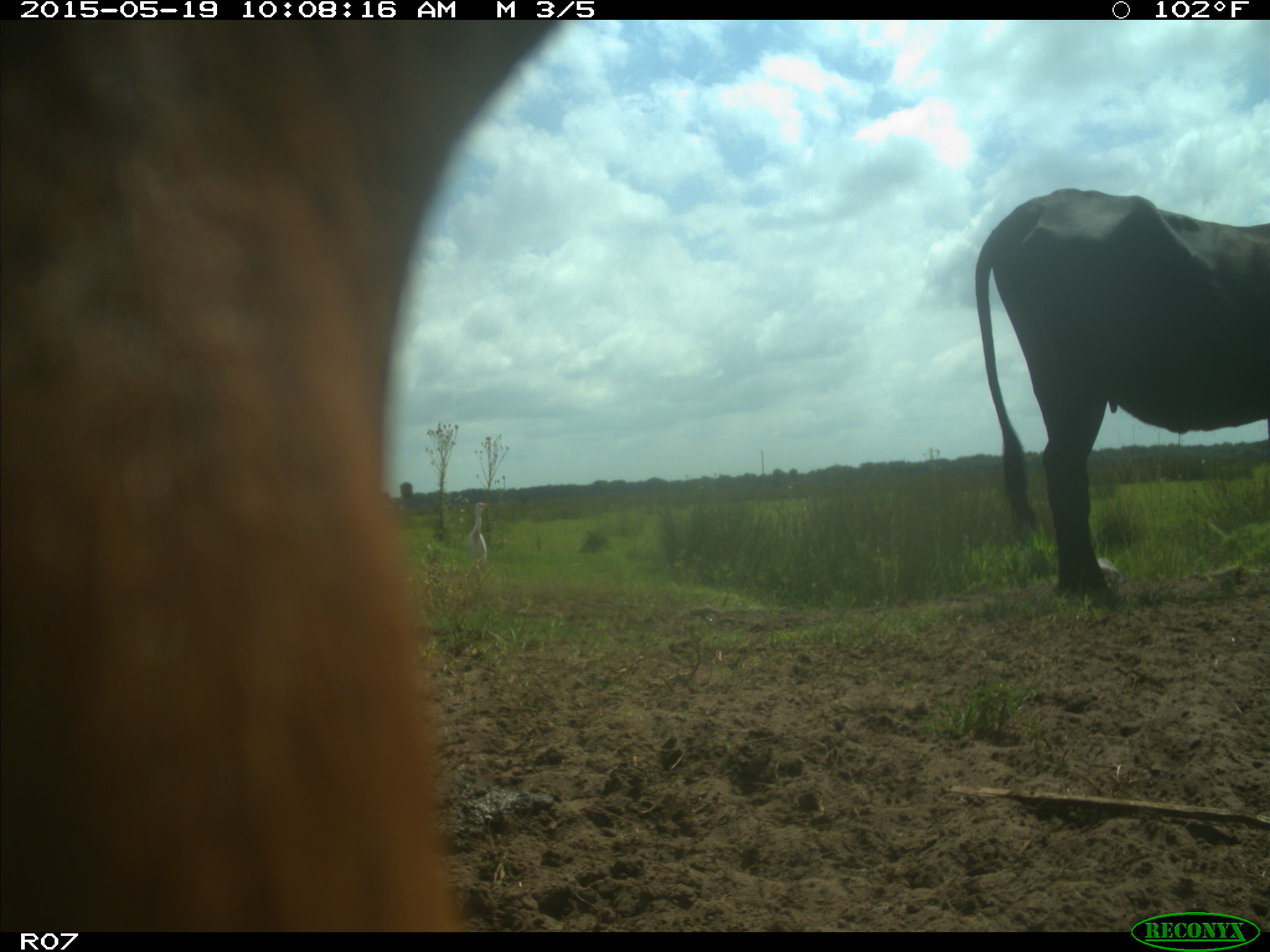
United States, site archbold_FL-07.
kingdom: Animalia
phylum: Chordata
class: Mammalia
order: Artiodactyla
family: Bovidae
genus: Bos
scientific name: Bos taurus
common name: domestic cow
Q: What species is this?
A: Bos taurus (domestic cow).